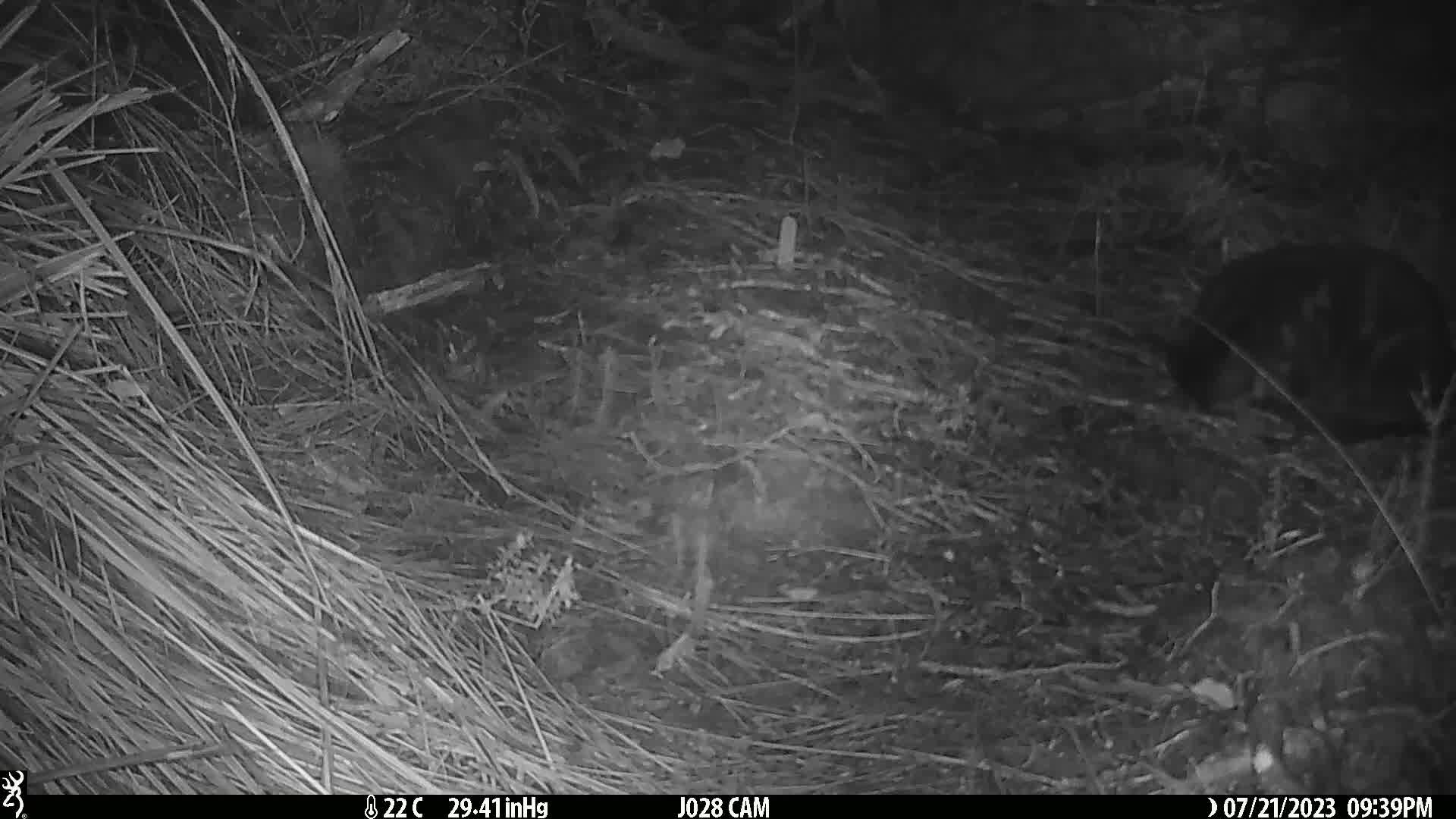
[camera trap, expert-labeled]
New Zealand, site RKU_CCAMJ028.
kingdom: Animalia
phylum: Chordata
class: Mammalia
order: Carnivora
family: Felidae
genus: Felis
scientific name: Felis catus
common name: domestic cat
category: cat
Cat (domestic cat) (Felis catus).